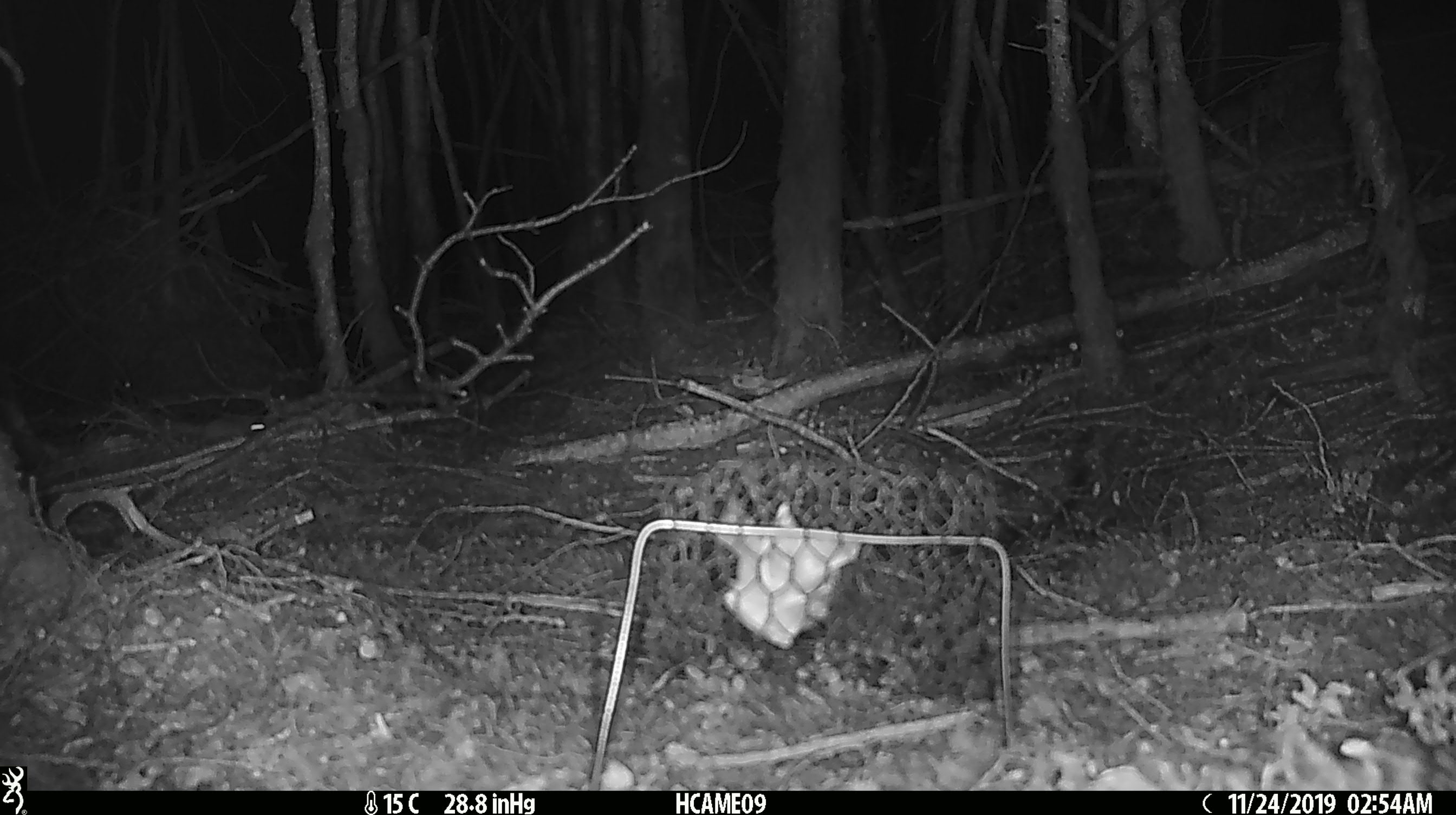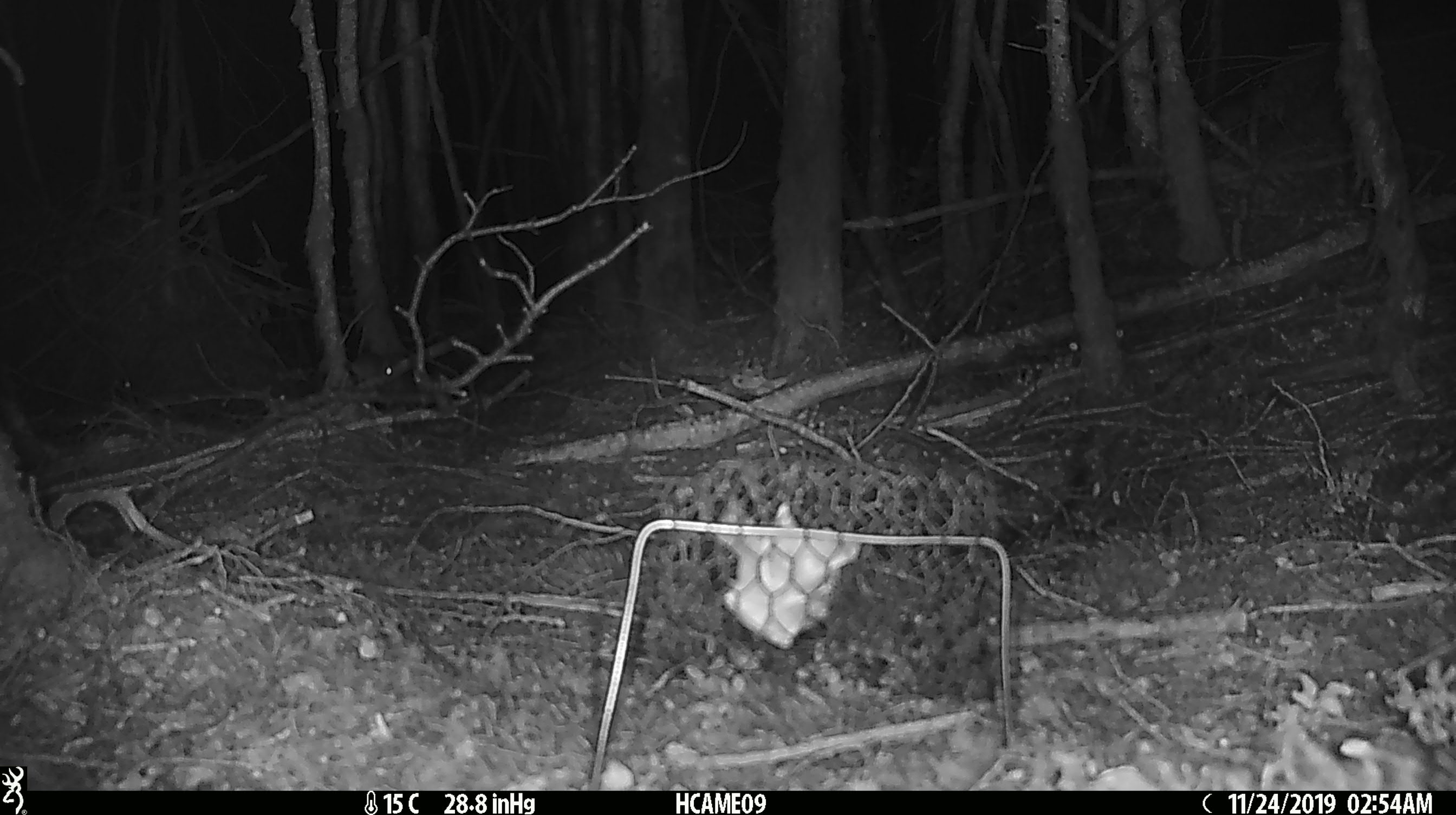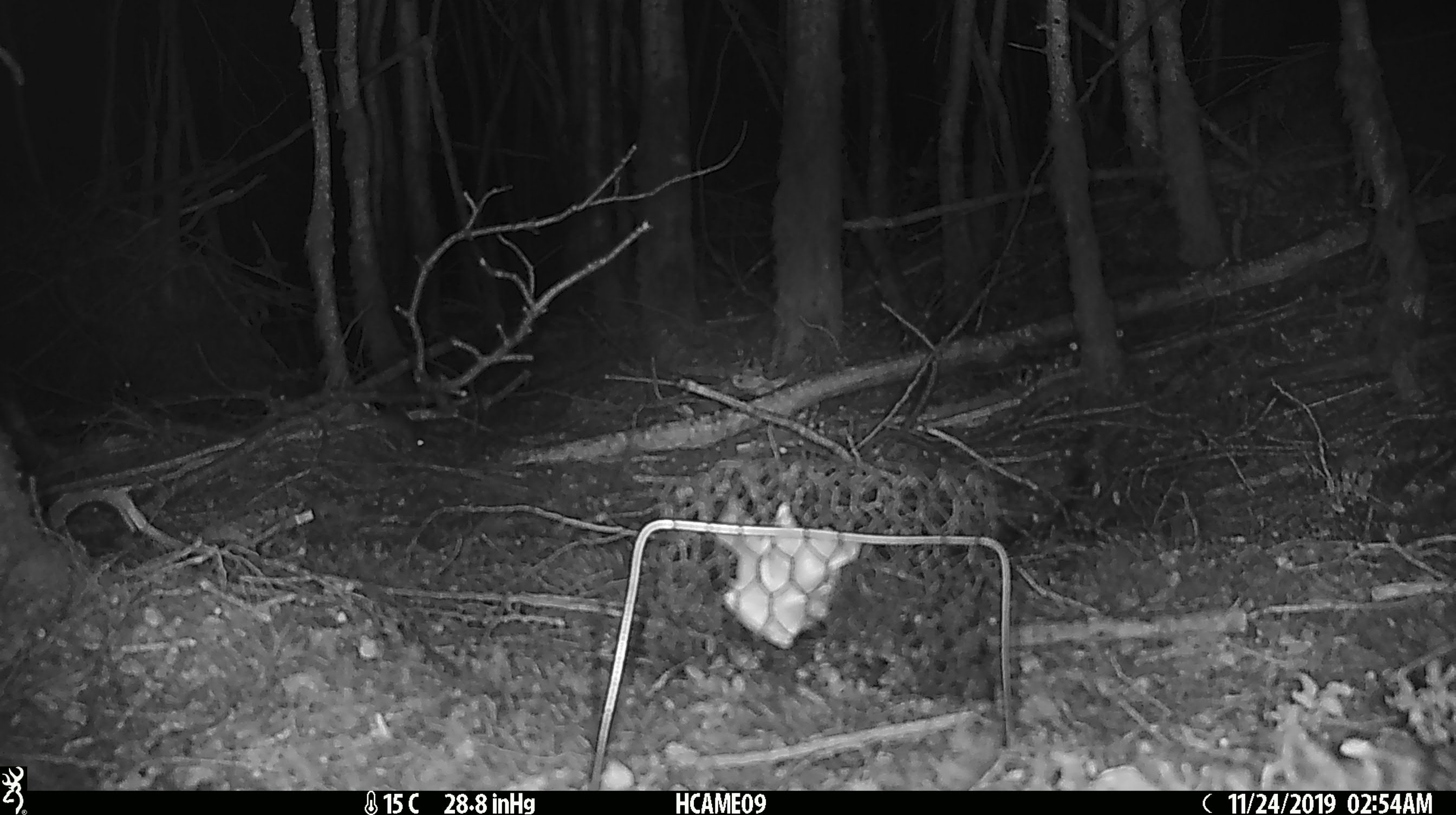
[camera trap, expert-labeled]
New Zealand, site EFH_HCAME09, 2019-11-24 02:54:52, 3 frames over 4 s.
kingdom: Animalia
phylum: Chordata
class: Mammalia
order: Rodentia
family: Muridae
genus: Mus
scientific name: Mus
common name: mouse